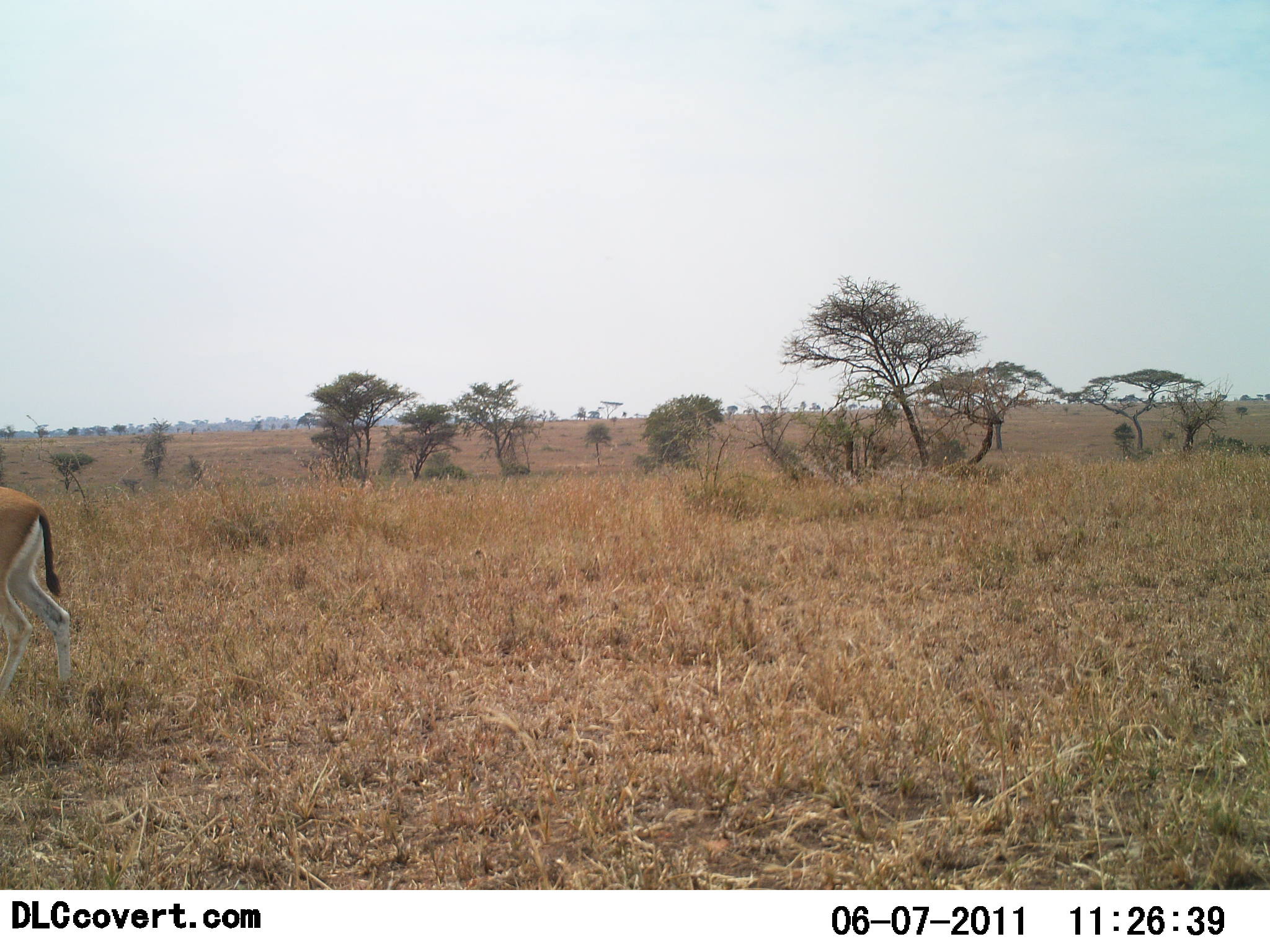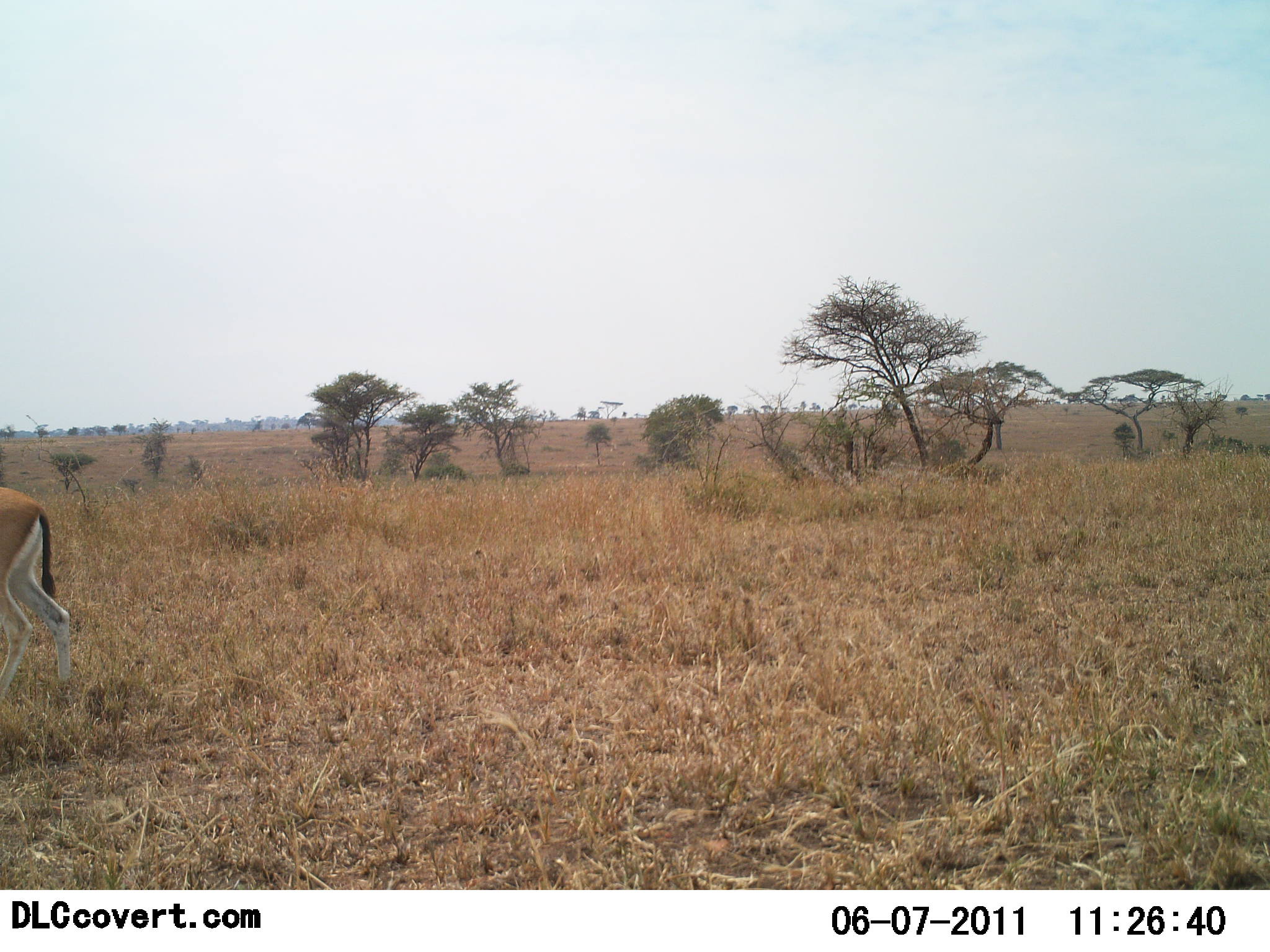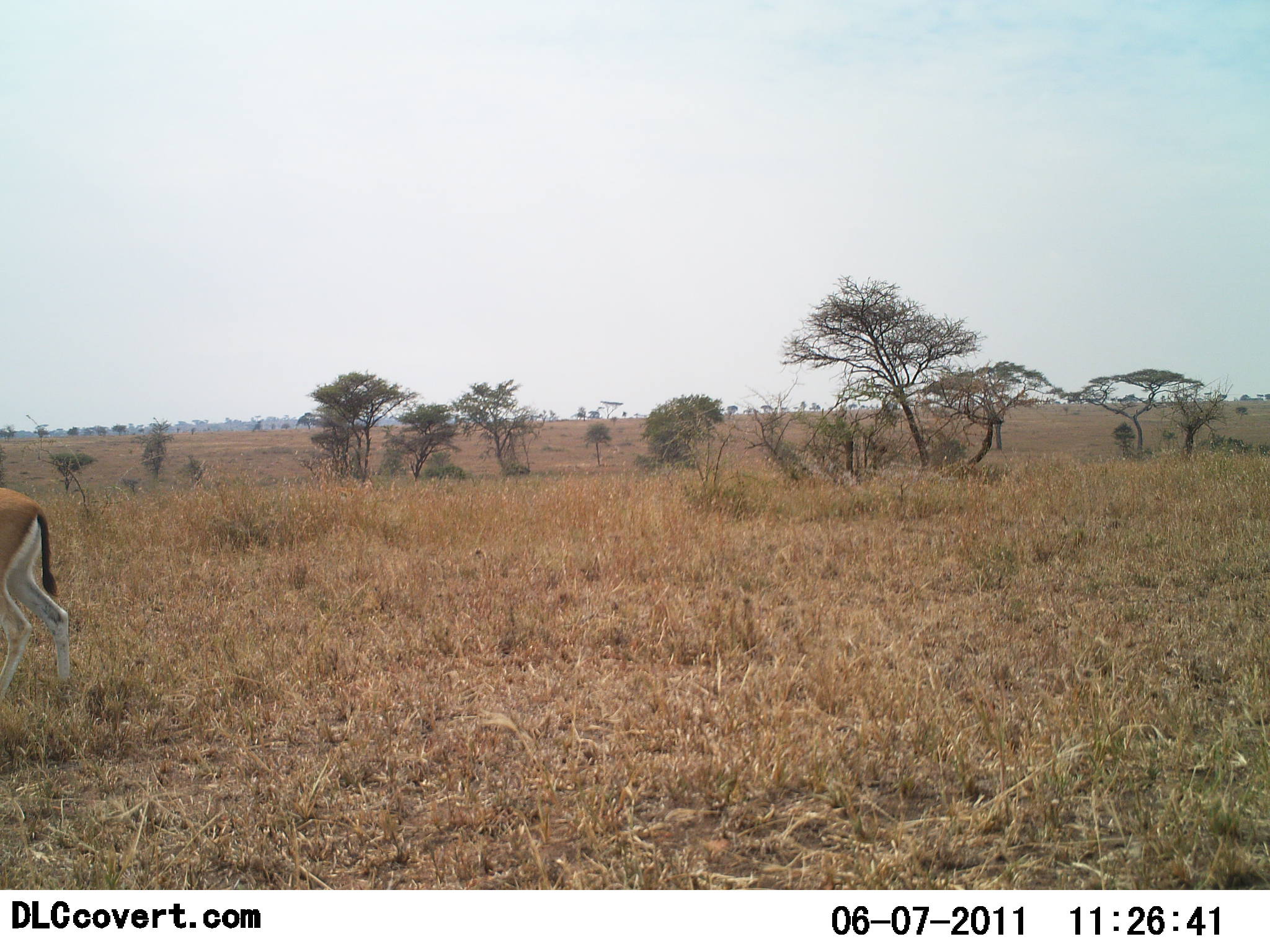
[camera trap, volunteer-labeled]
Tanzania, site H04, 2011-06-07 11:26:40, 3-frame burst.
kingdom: Animalia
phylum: Chordata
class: Mammalia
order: Artiodactyla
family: Bovidae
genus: Eudorcas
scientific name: Eudorcas thomsonii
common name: thomson's gazelle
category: gazellethomsons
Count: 1.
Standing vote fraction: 91%.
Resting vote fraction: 0%.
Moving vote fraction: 9%.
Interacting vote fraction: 0%.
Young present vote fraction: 0%.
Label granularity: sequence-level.